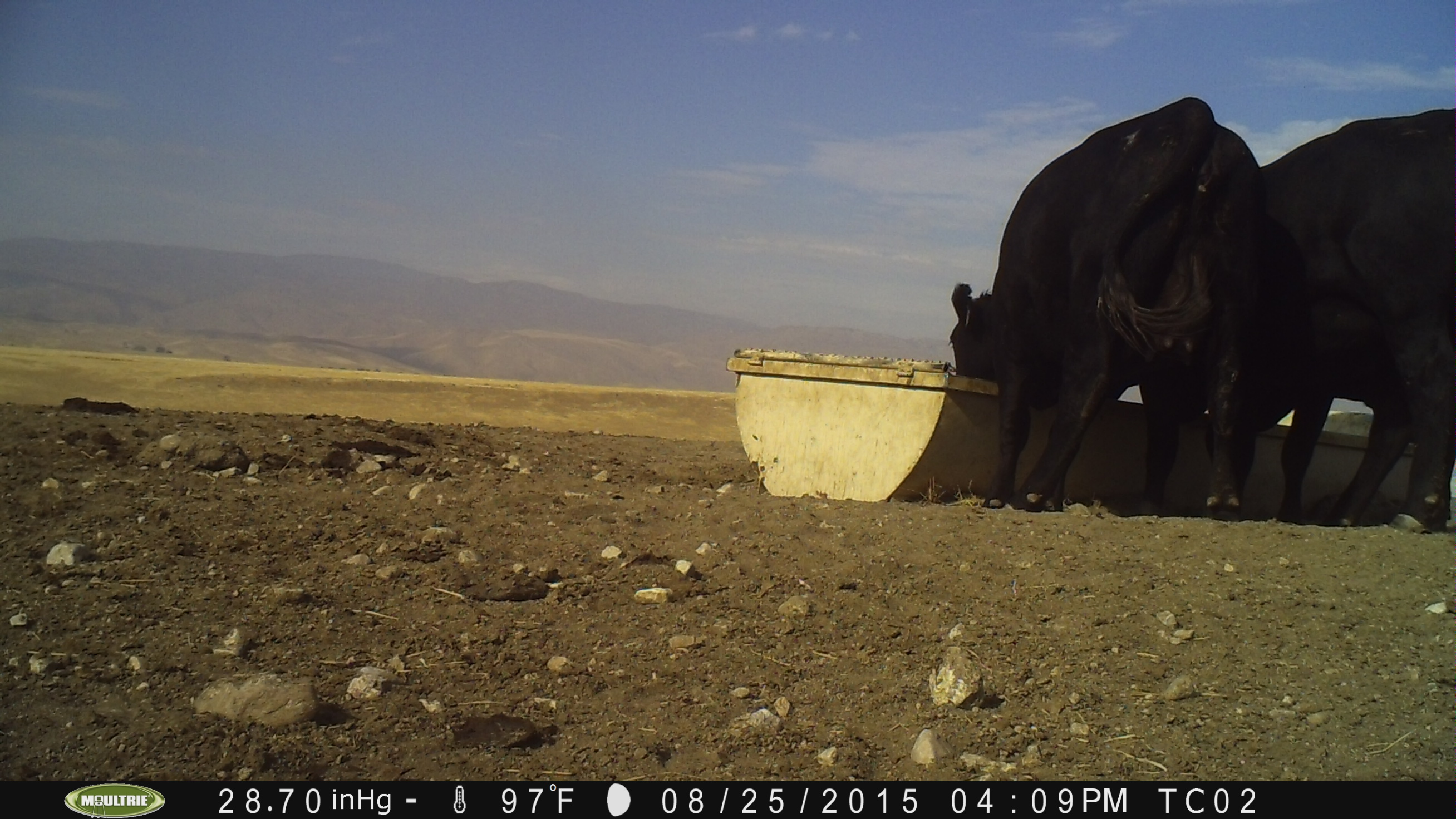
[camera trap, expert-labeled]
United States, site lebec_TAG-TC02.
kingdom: Animalia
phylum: Chordata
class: Mammalia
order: Artiodactyla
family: Bovidae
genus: Bos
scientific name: Bos taurus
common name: domestic cow